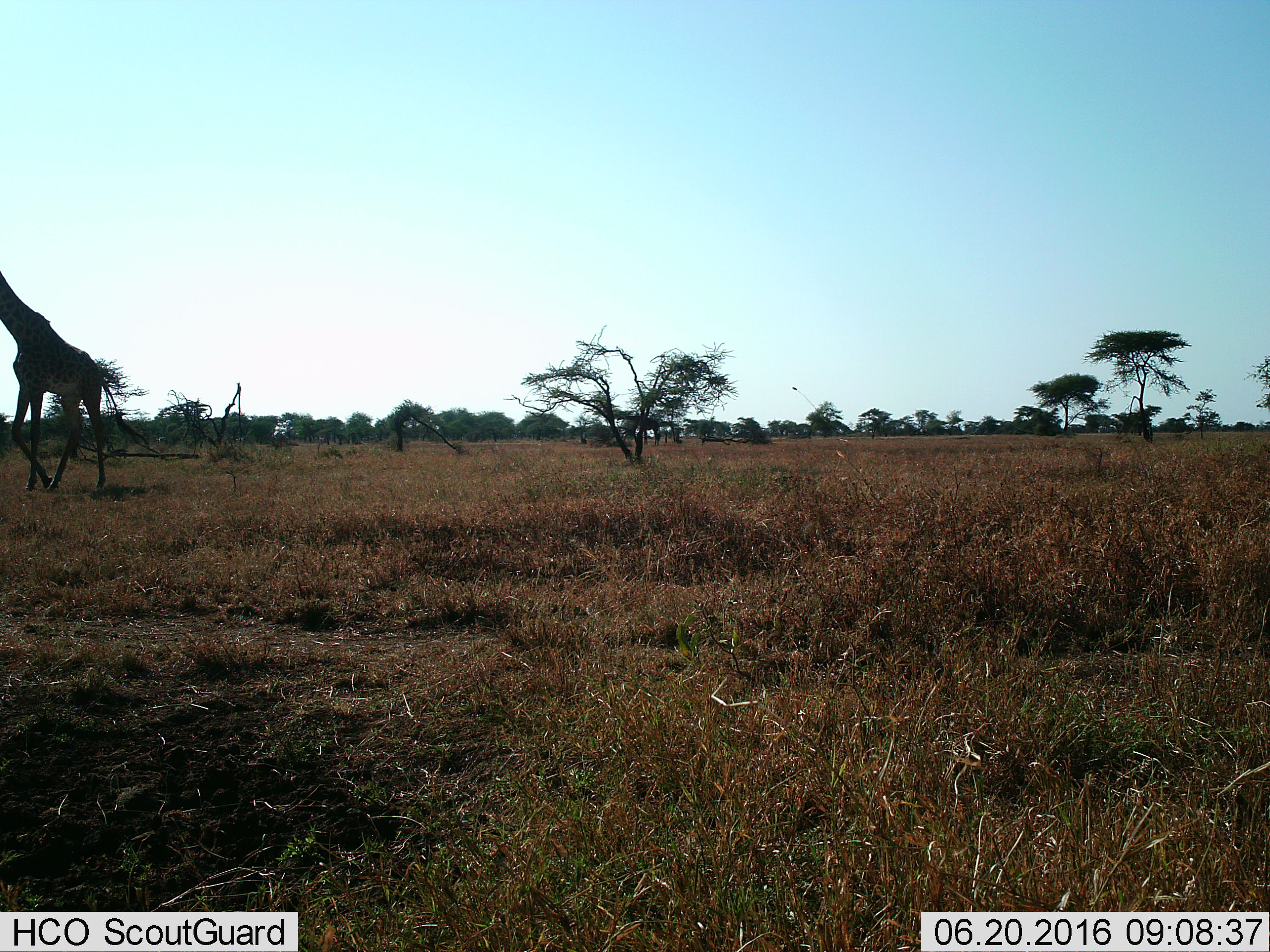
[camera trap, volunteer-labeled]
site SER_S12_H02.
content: unidentified animal